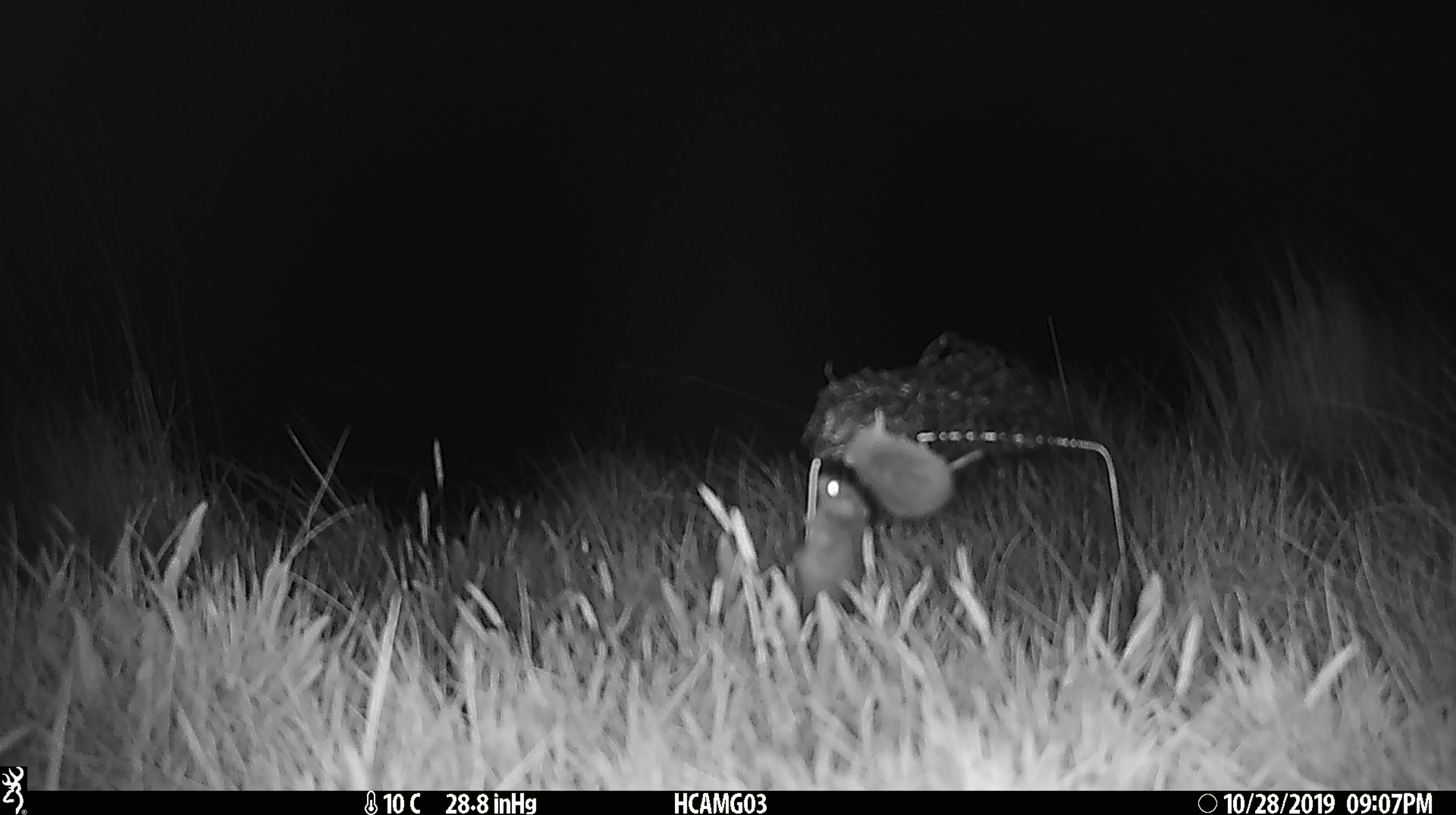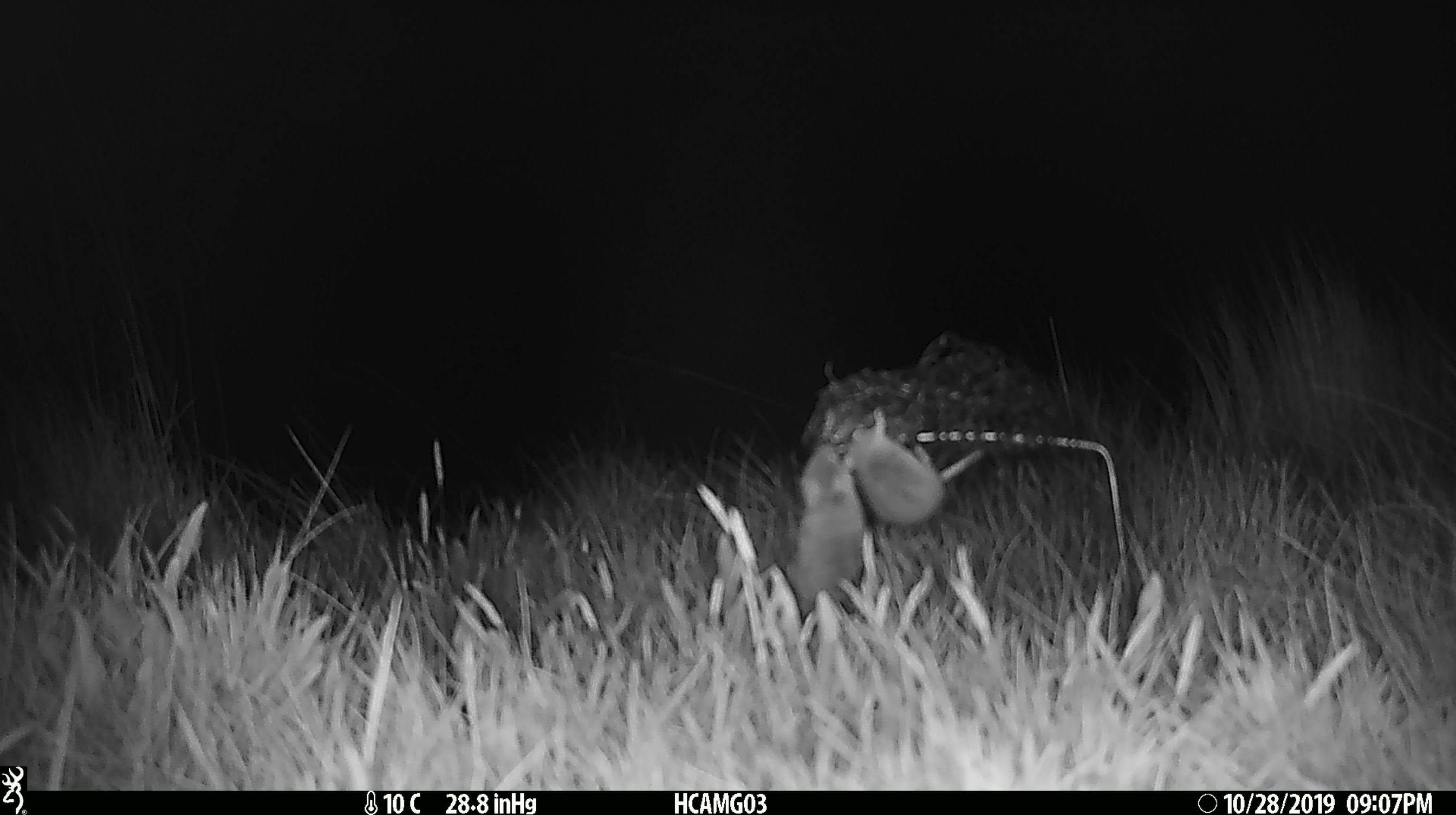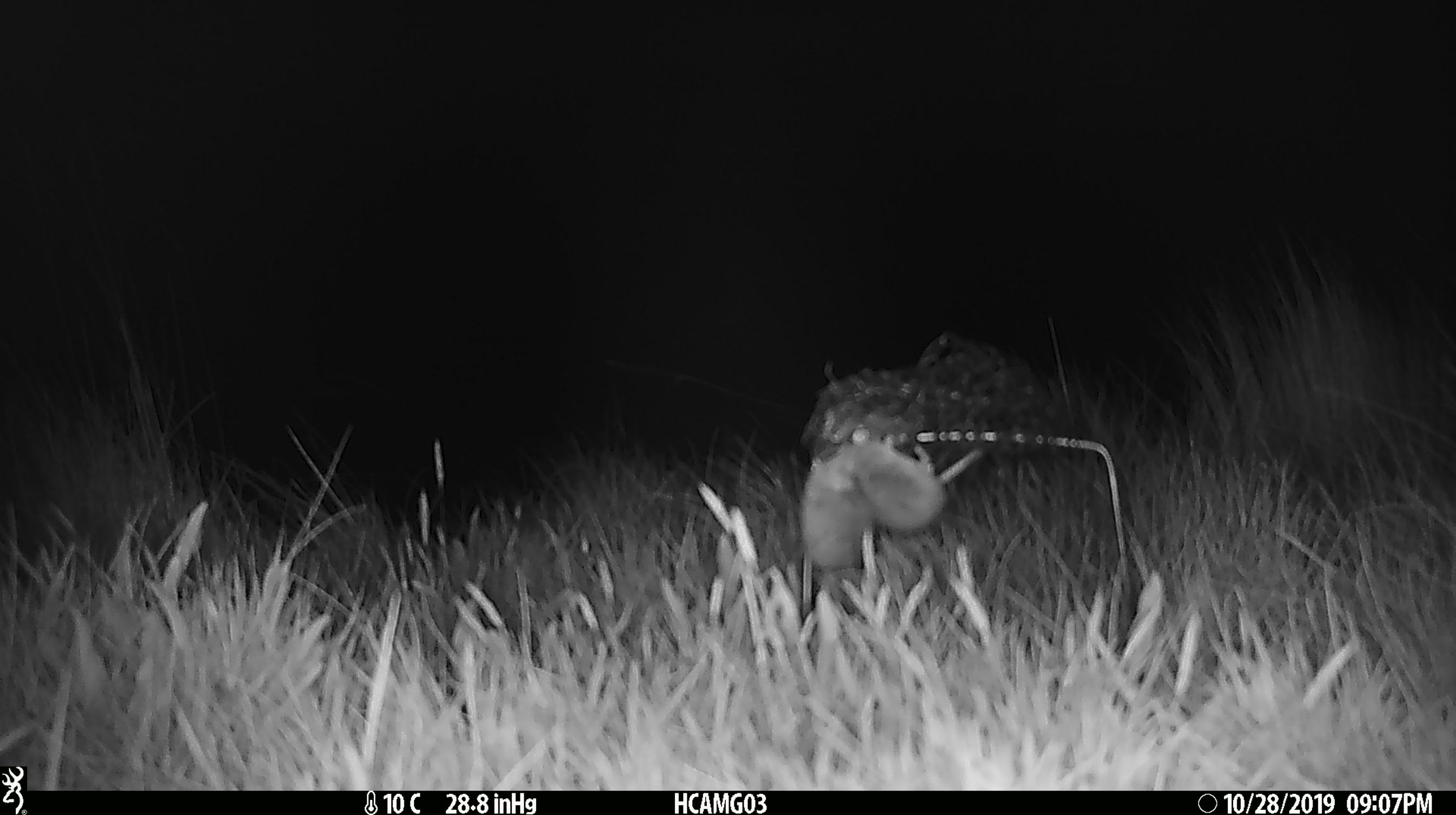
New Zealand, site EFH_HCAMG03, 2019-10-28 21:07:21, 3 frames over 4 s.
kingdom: Animalia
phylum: Chordata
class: Mammalia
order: Rodentia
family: Muridae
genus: Mus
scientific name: Mus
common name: mouse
Mouse (Mus).